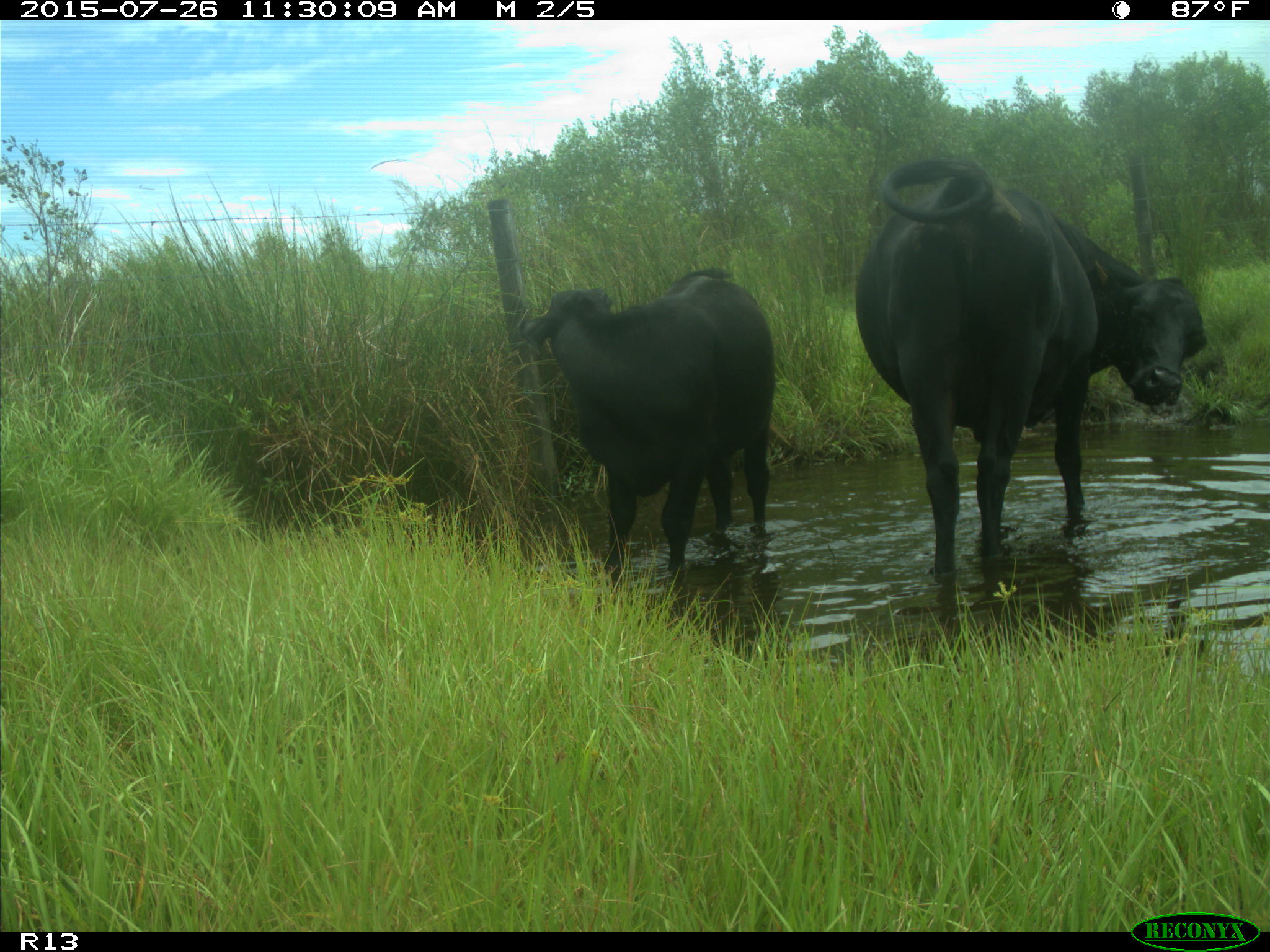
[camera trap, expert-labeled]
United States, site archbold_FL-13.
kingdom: Animalia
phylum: Chordata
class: Mammalia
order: Artiodactyla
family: Bovidae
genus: Bos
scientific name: Bos taurus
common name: domestic cow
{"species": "Bos taurus (domestic cow)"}